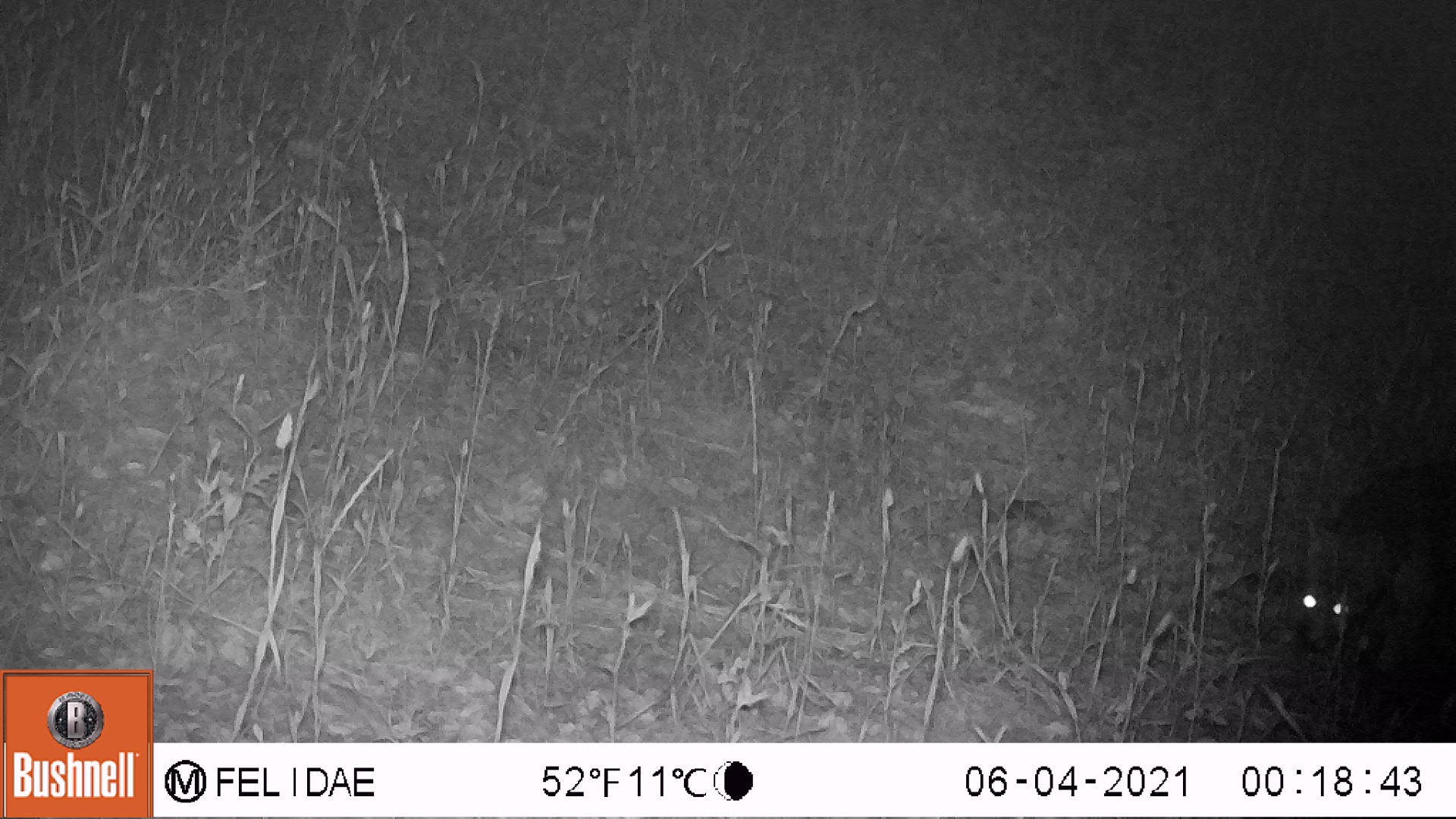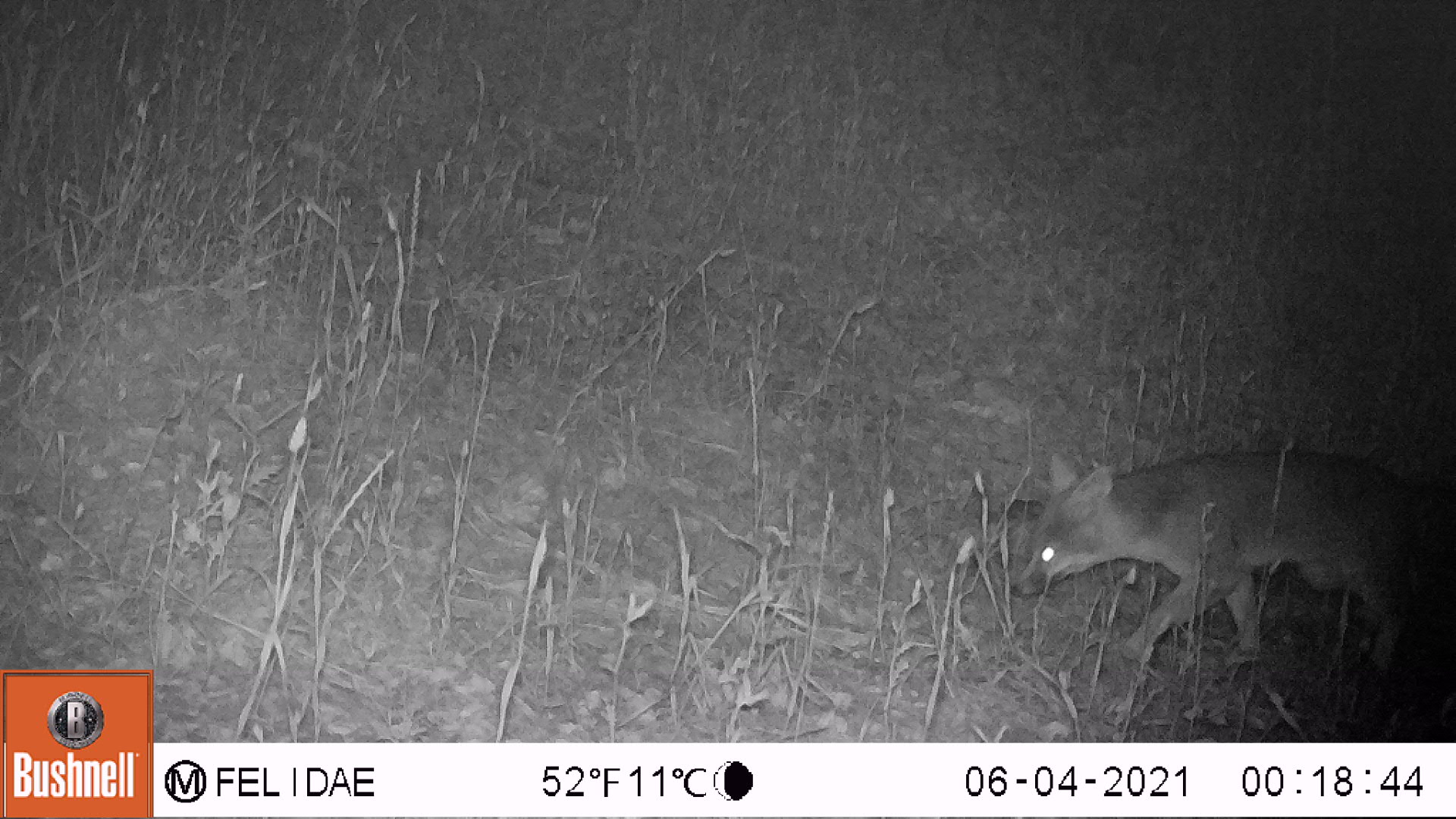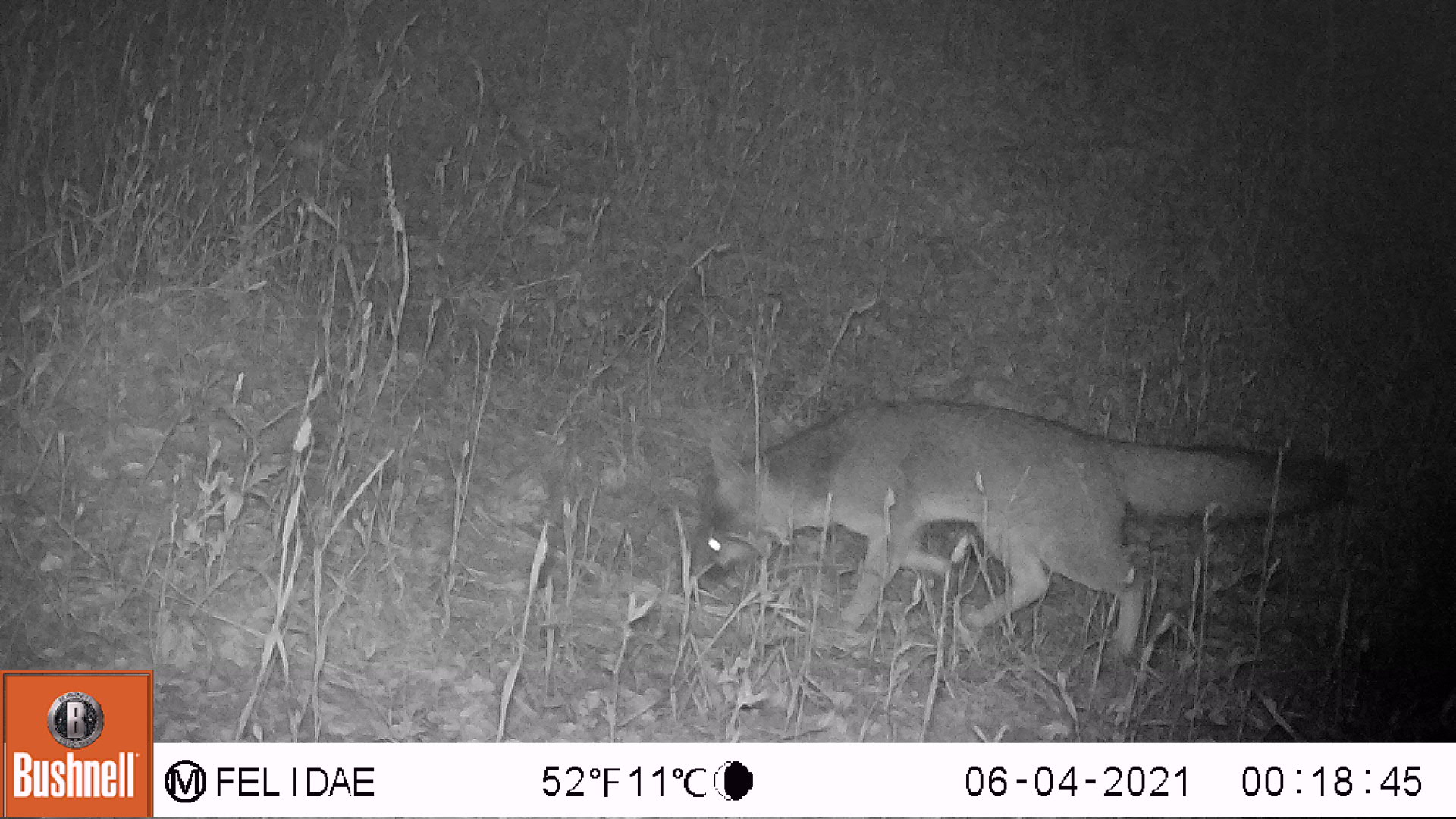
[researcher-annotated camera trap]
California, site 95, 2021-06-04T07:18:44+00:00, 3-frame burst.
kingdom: Animalia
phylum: Chordata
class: Mammalia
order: Carnivora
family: Canidae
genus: Urocyon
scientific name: Urocyon cinereoargenteus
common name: gray fox